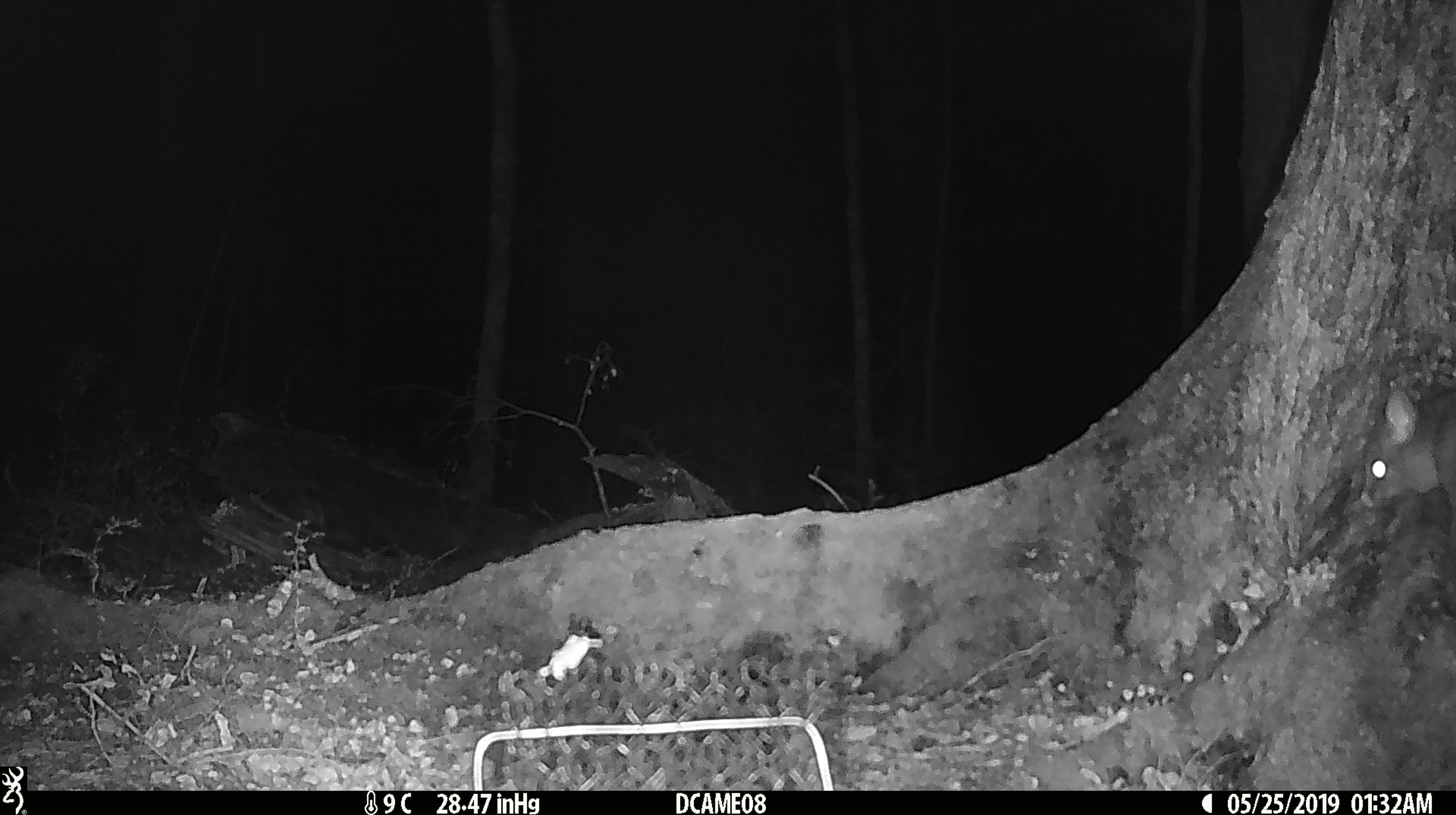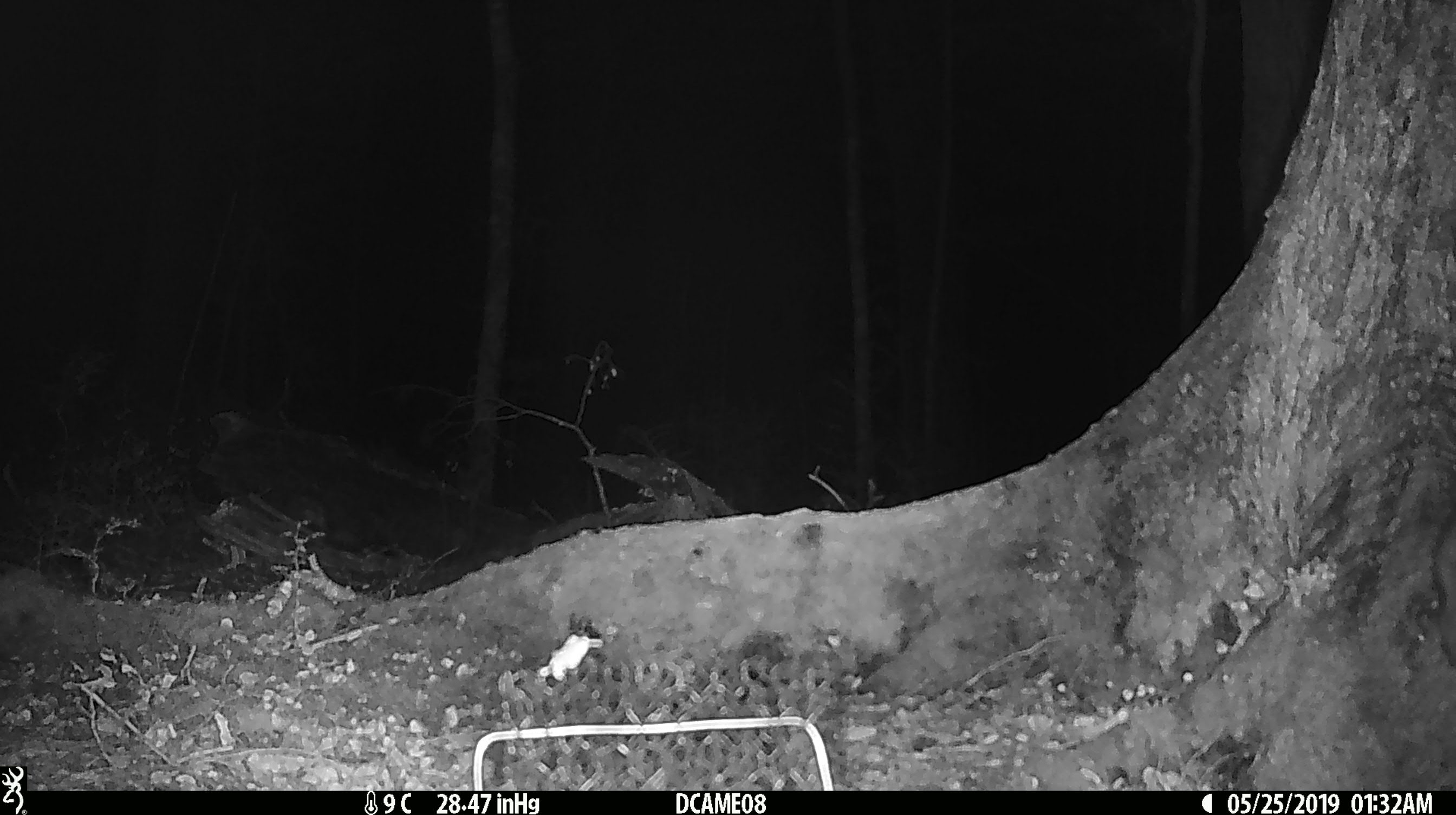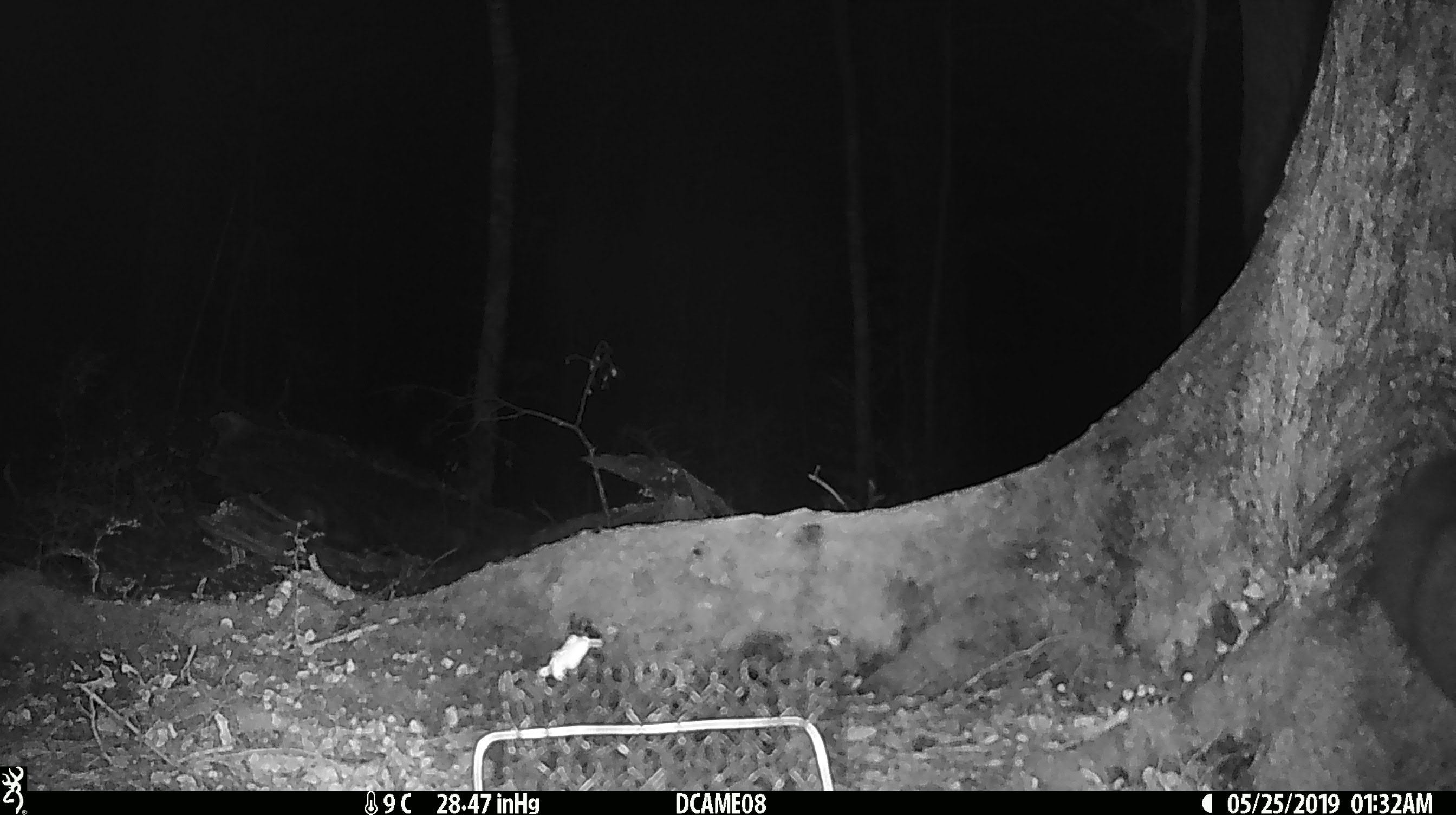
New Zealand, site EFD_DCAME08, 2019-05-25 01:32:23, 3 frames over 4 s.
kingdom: Animalia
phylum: Chordata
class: Mammalia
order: Diprotodontia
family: Phalangeridae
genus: Trichosurus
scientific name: Trichosurus vulpecula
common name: common brushtail possum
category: possum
Possum (common brushtail possum) (Trichosurus vulpecula).